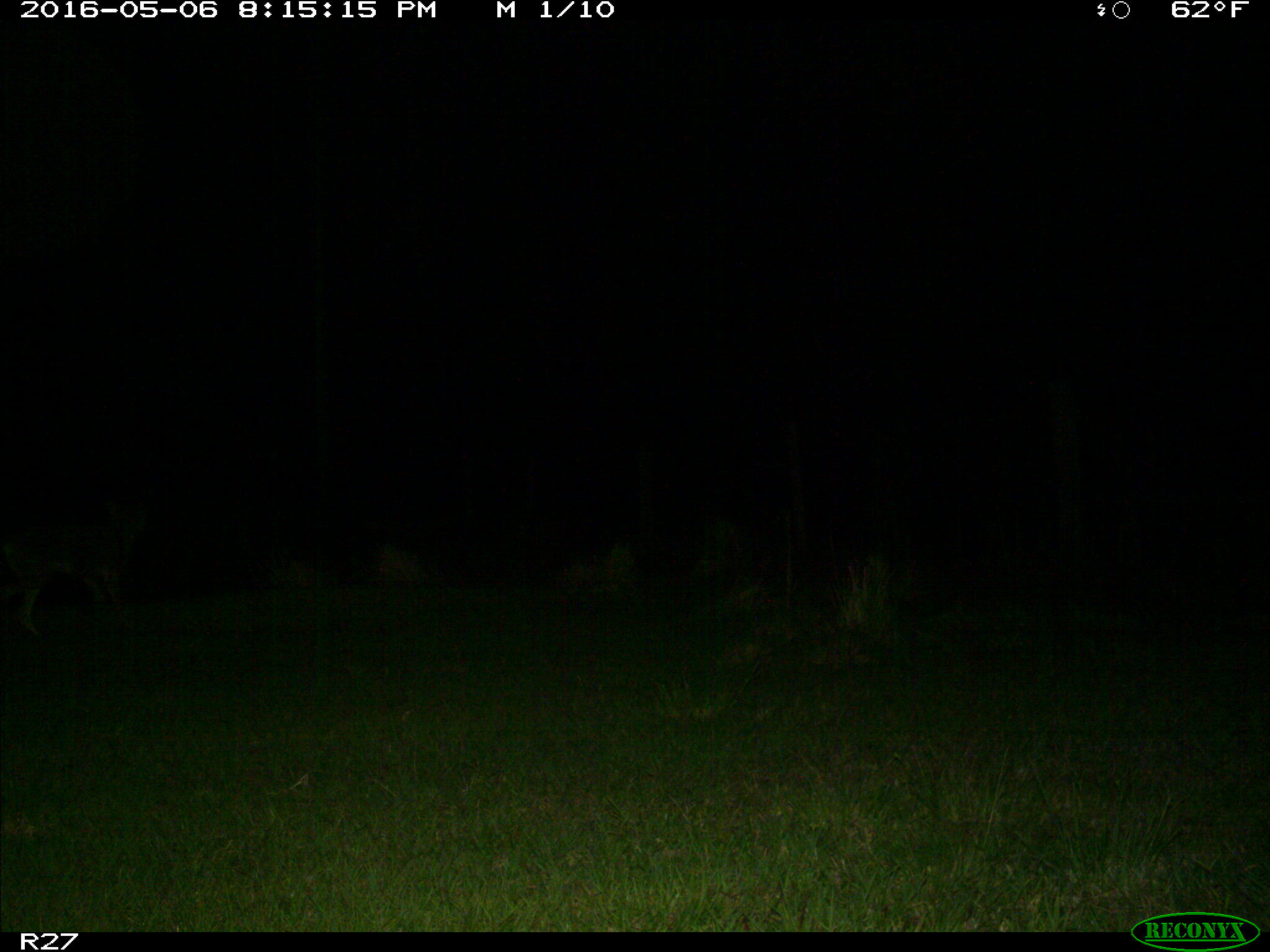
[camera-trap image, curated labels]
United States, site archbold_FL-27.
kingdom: Animalia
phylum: Chordata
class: Mammalia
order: Carnivora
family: Canidae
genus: Canis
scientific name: Canis latrans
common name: coyote